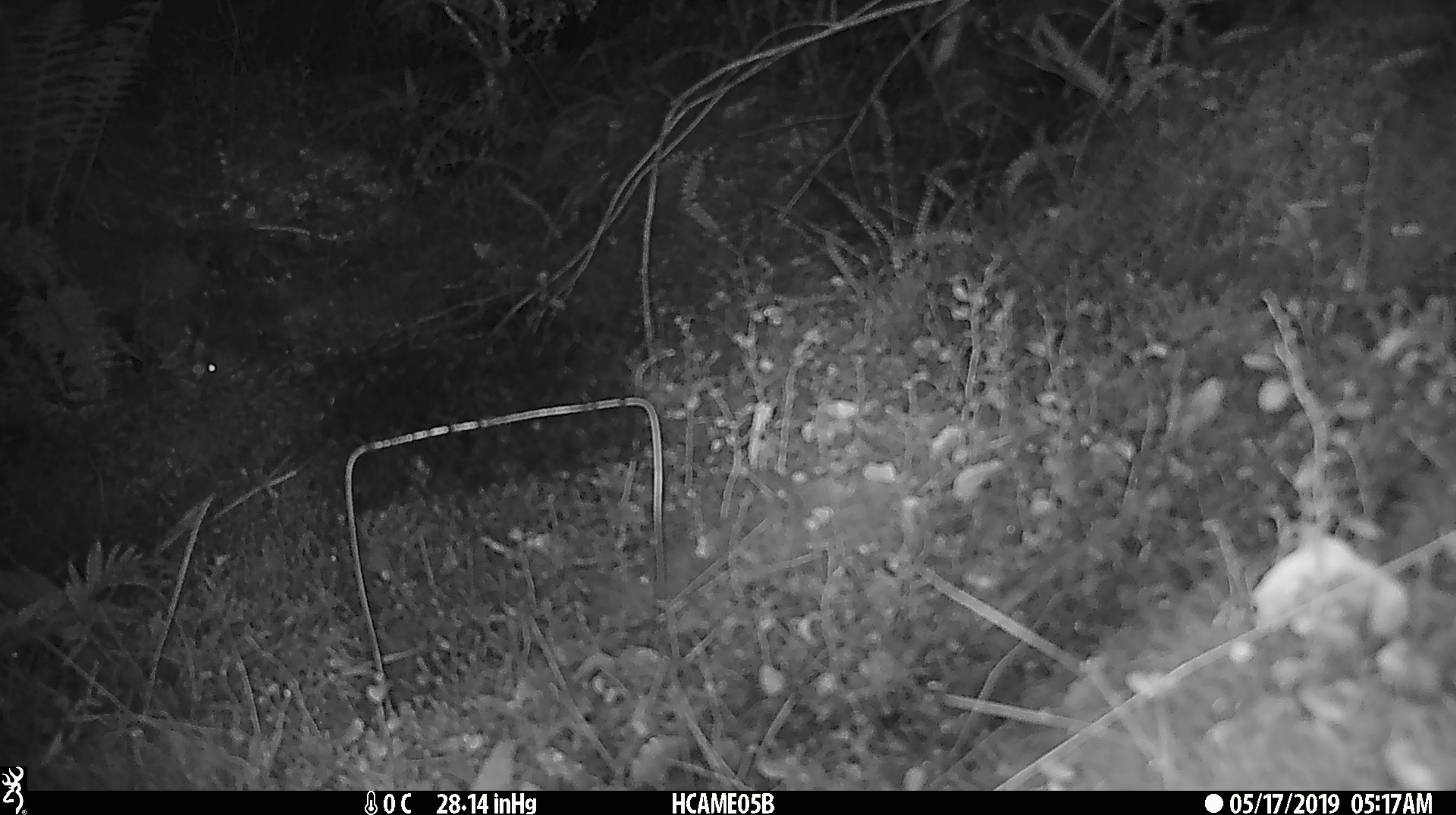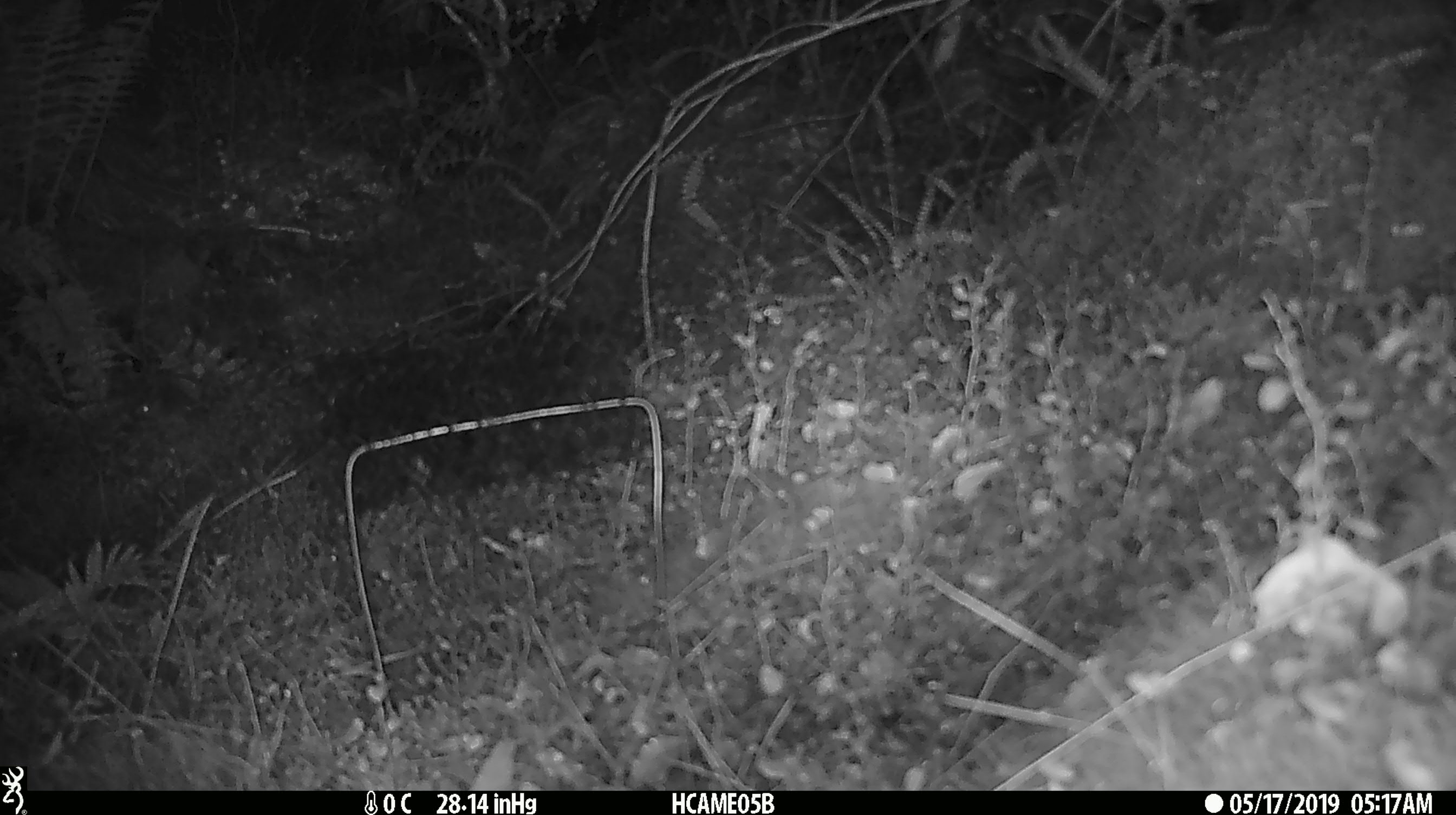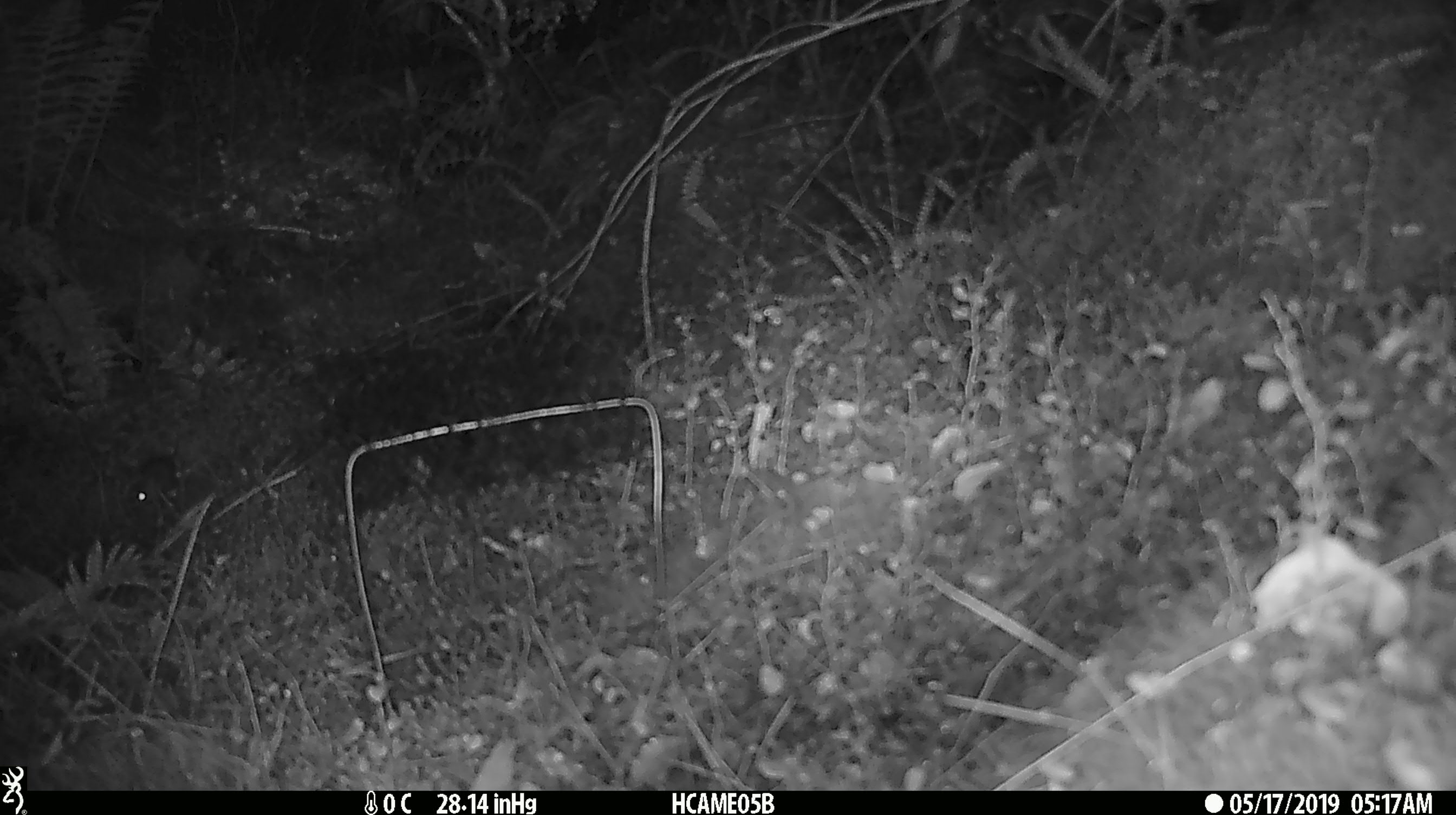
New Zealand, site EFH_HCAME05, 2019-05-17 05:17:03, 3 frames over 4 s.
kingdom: Animalia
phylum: Chordata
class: Mammalia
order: Rodentia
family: Muridae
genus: Mus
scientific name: Mus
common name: mouse